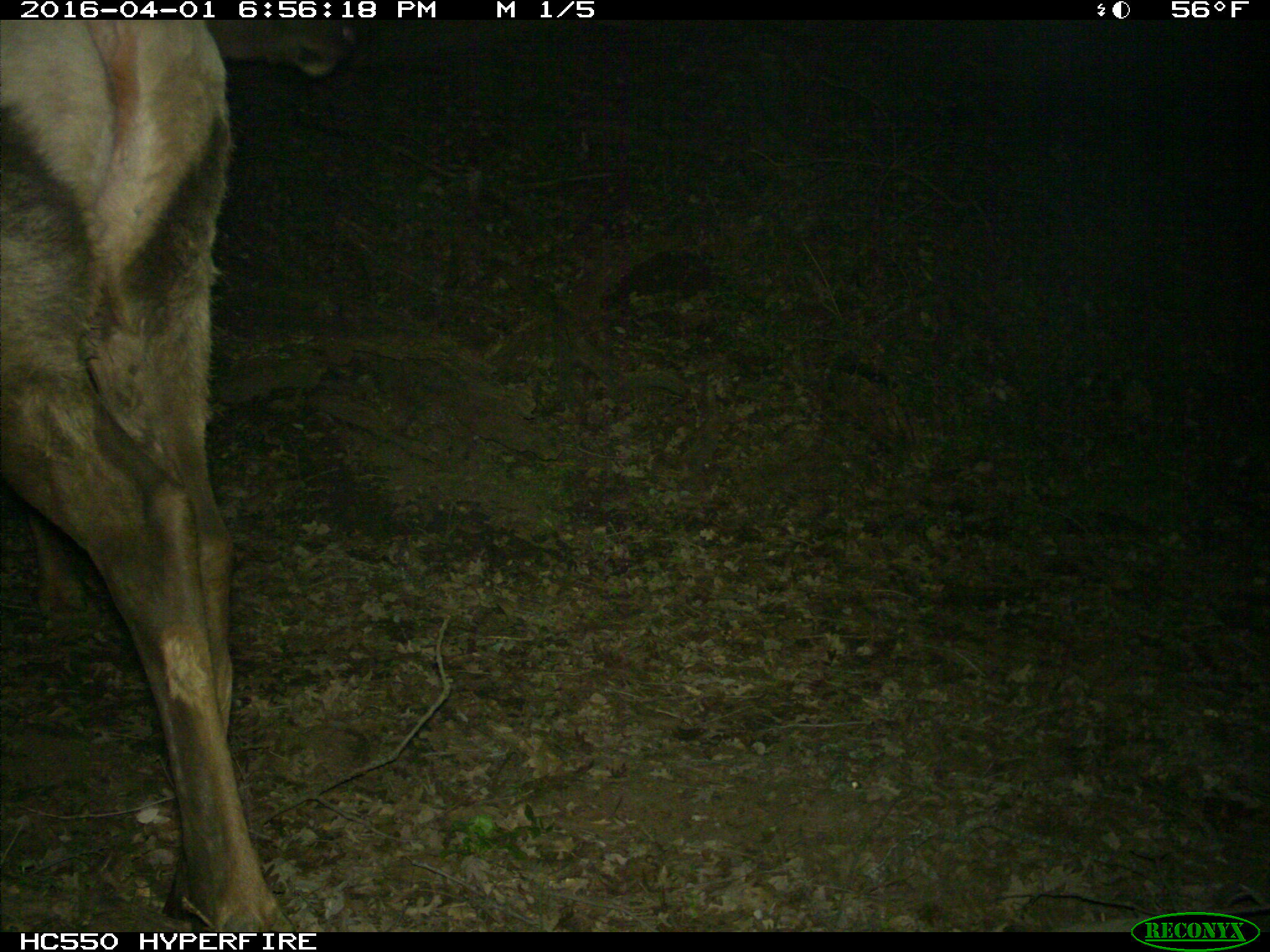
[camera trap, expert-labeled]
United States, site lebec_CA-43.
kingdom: Animalia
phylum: Chordata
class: Mammalia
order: Artiodactyla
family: Cervidae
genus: Cervus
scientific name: Cervus canadensis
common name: elk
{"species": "Cervus canadensis (elk)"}